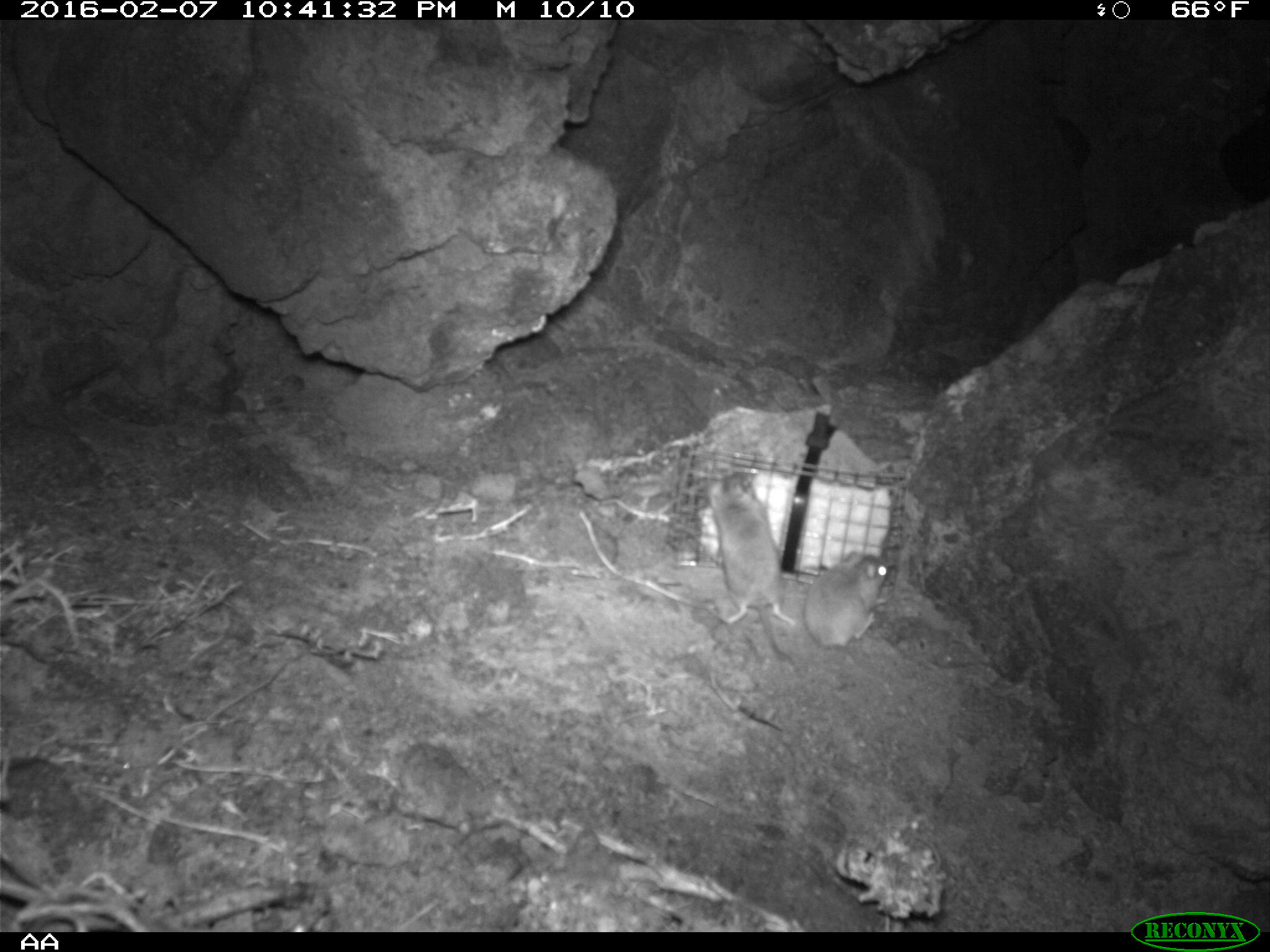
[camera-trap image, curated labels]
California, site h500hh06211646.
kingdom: Animalia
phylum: Chordata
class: Mammalia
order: Rodentia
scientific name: Rodentia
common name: rodent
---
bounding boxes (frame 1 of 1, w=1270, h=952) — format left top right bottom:
rodent: 704 471 801 672; 802 552 889 651